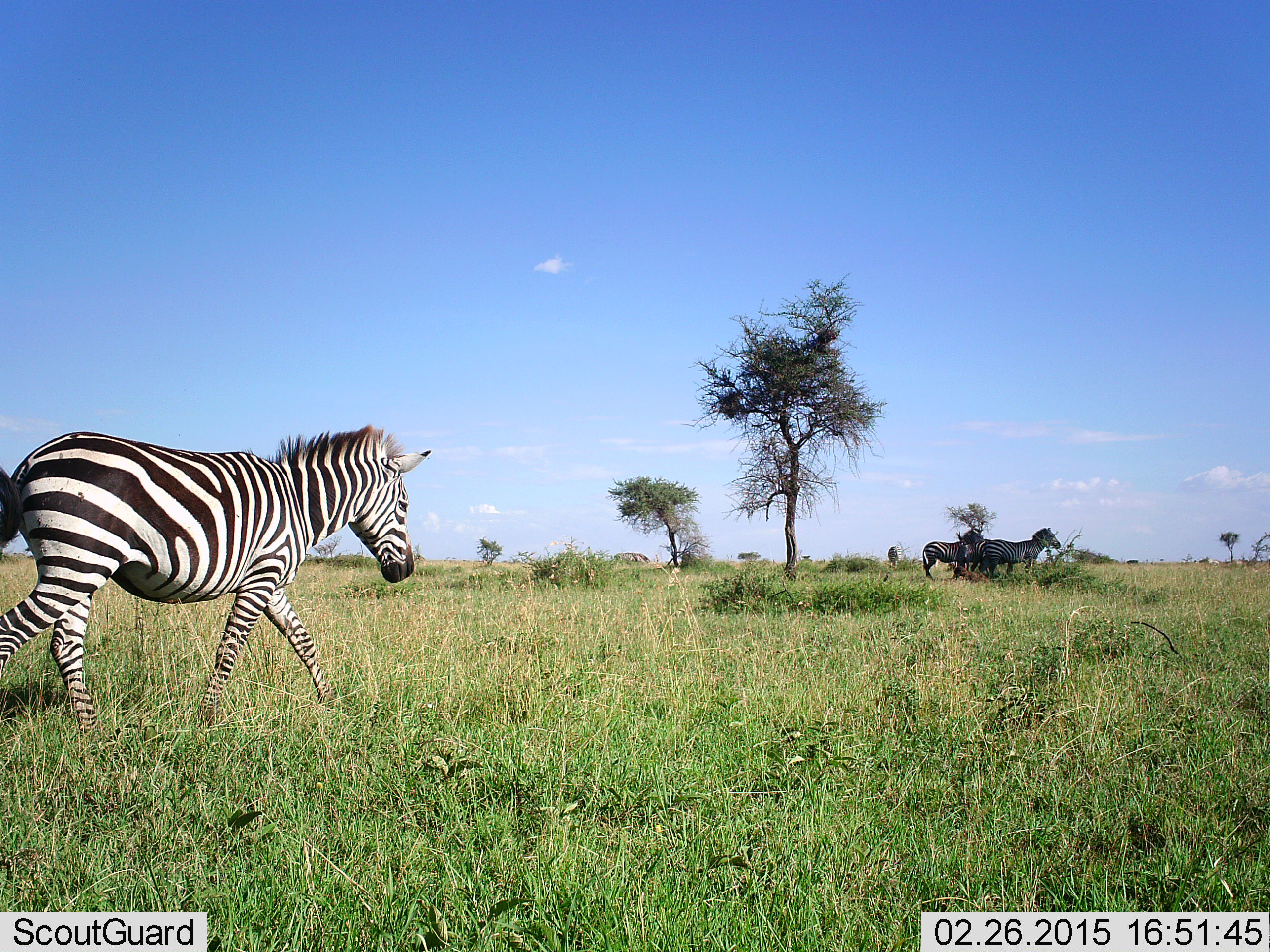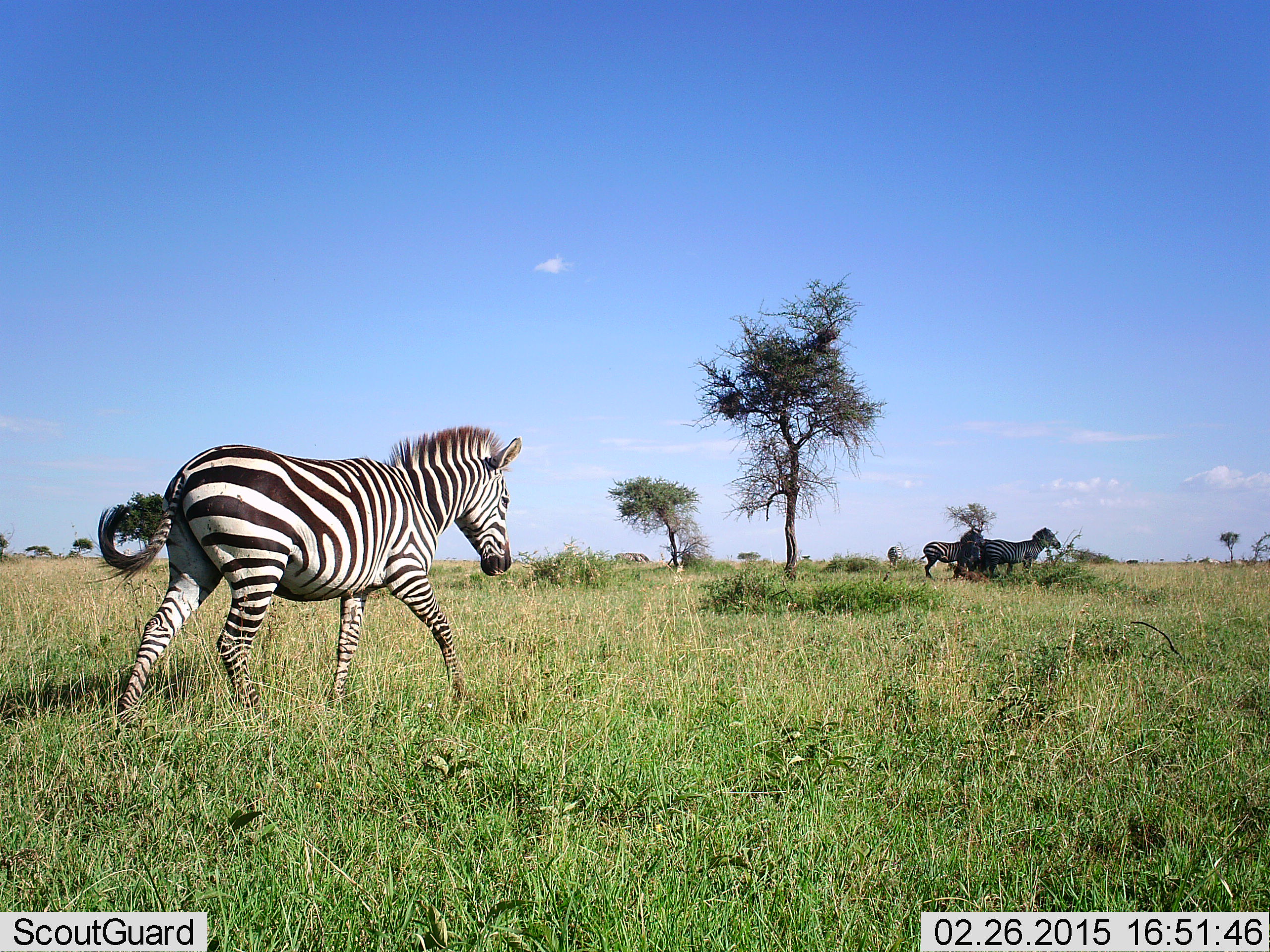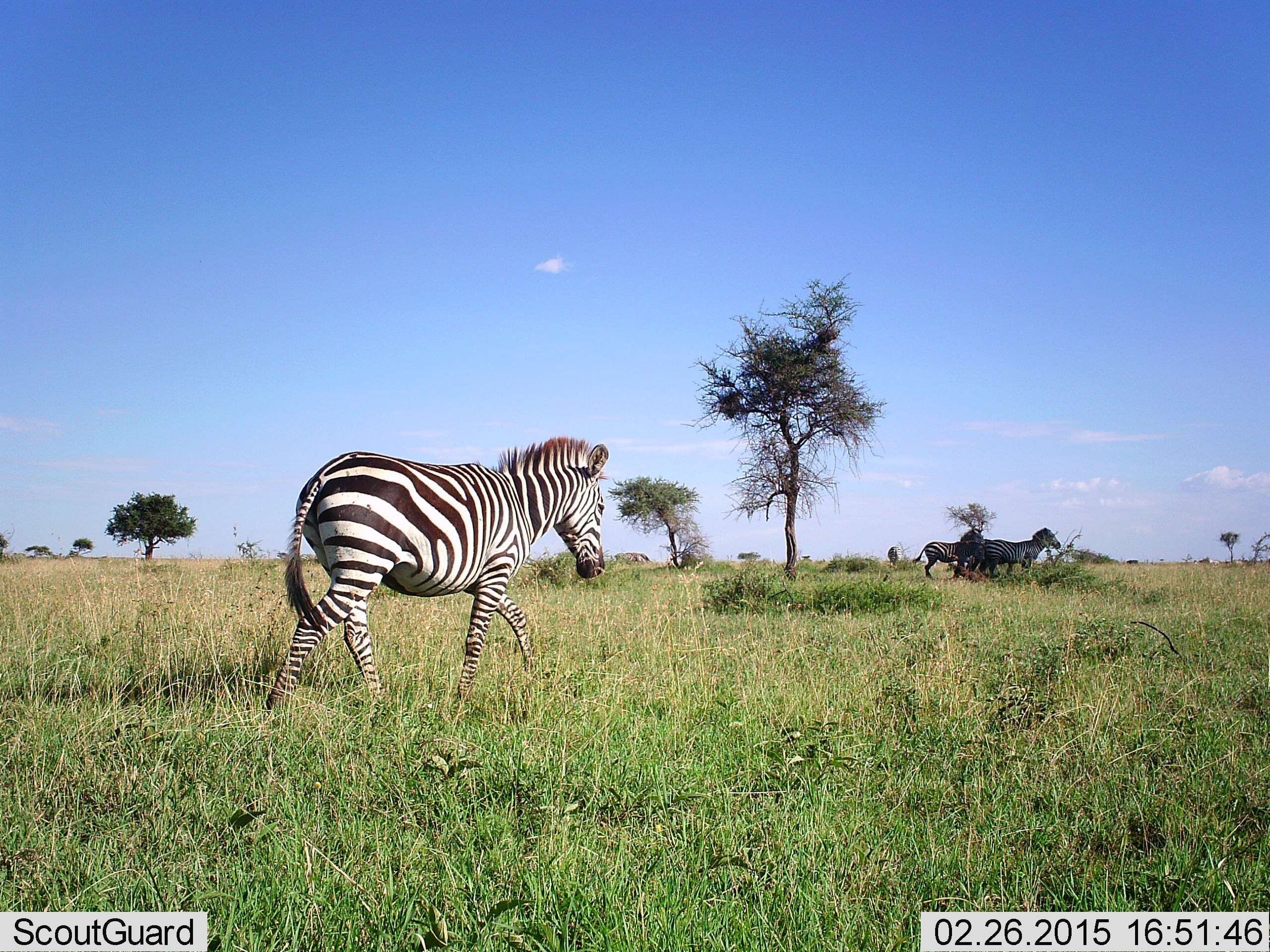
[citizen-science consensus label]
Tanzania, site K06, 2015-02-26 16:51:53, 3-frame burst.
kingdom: Animalia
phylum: Chordata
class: Mammalia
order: Perissodactyla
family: Equidae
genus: Equus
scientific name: Equus quagga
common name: plains zebra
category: zebra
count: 3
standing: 90%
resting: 10%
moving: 100%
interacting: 0%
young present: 0%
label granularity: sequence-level